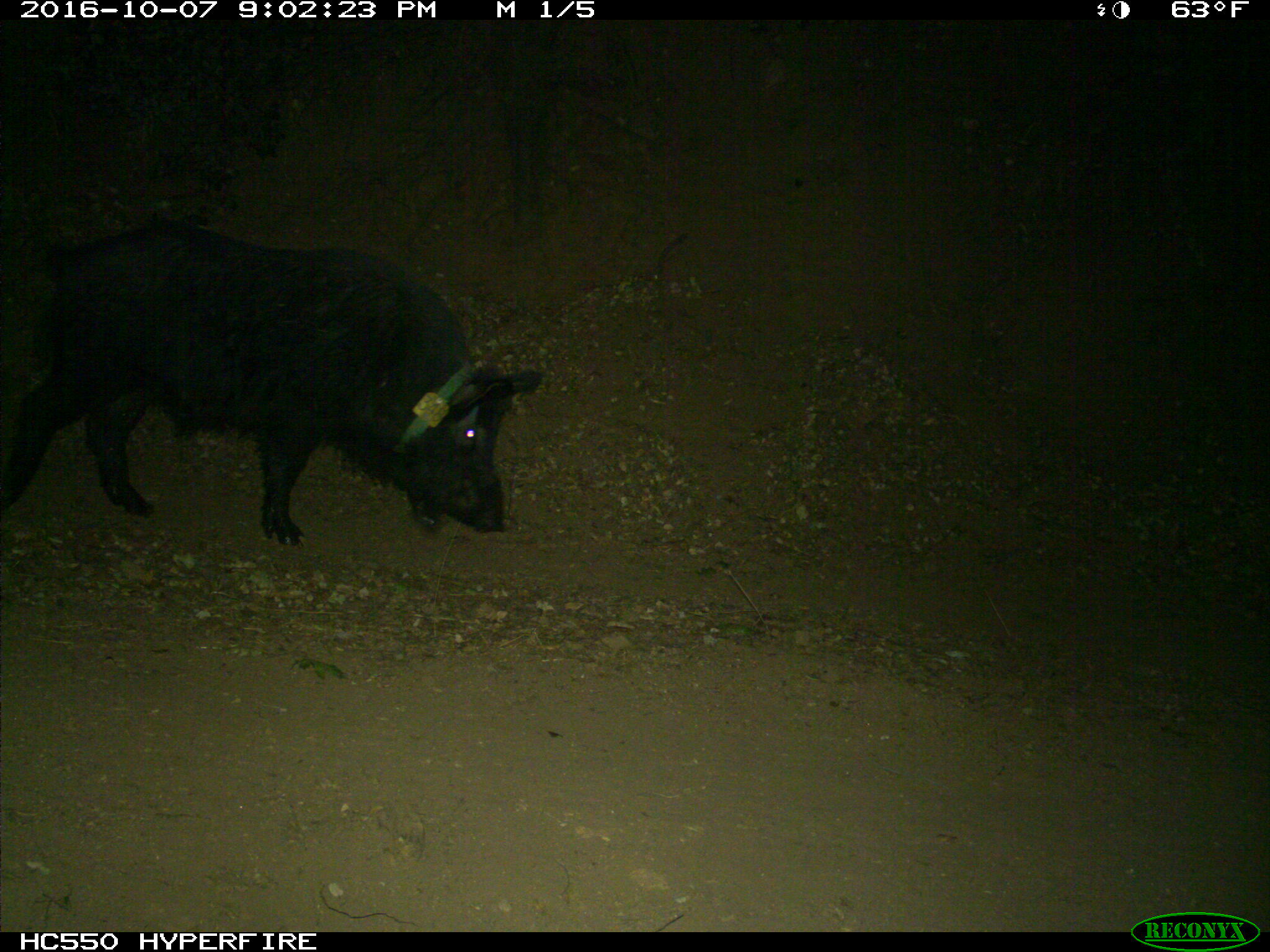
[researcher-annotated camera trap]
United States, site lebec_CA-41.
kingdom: Animalia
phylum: Chordata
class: Mammalia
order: Artiodactyla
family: Suidae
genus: Sus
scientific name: Sus scrofa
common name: wild boar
Sus scrofa (wild boar).